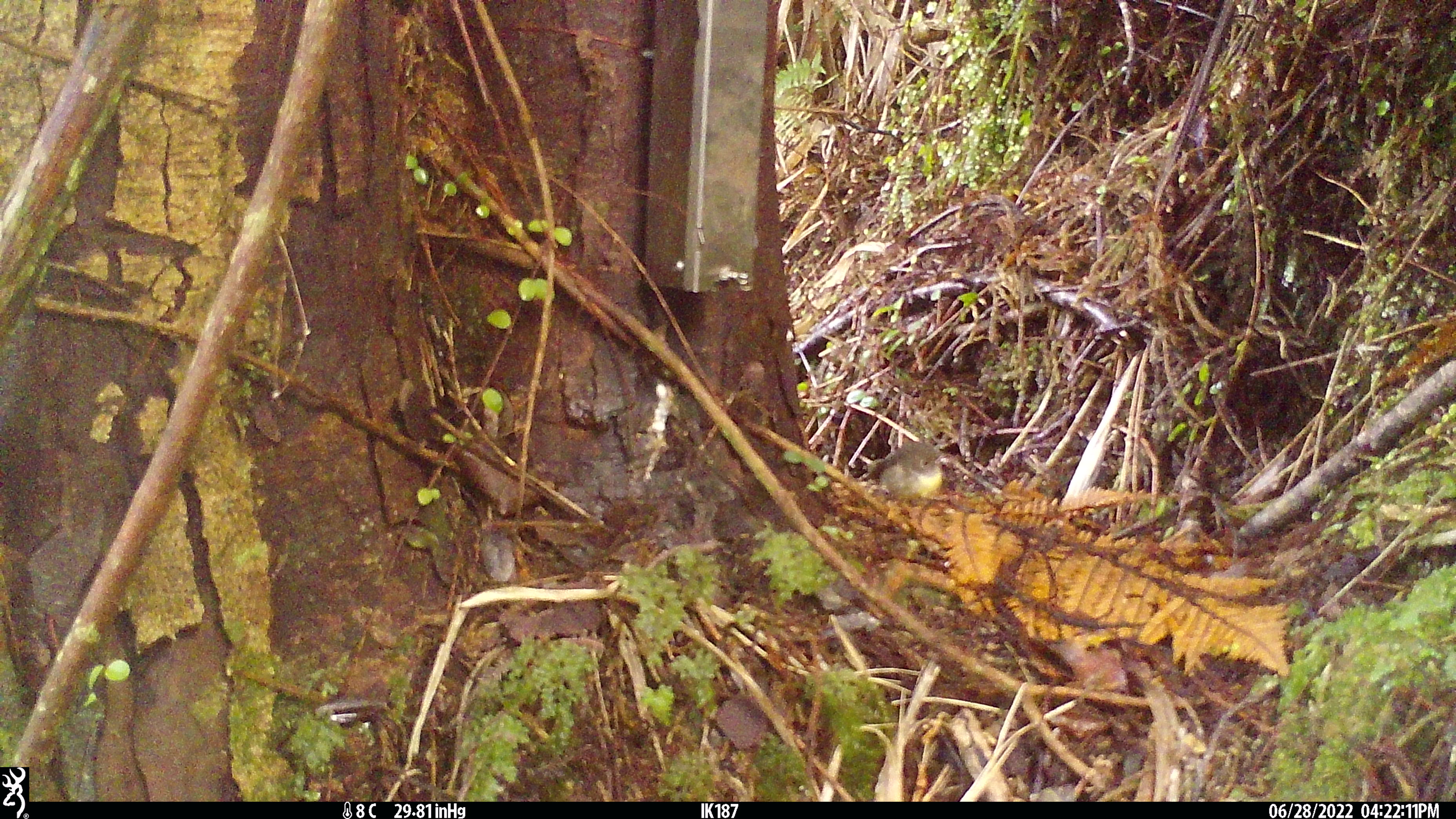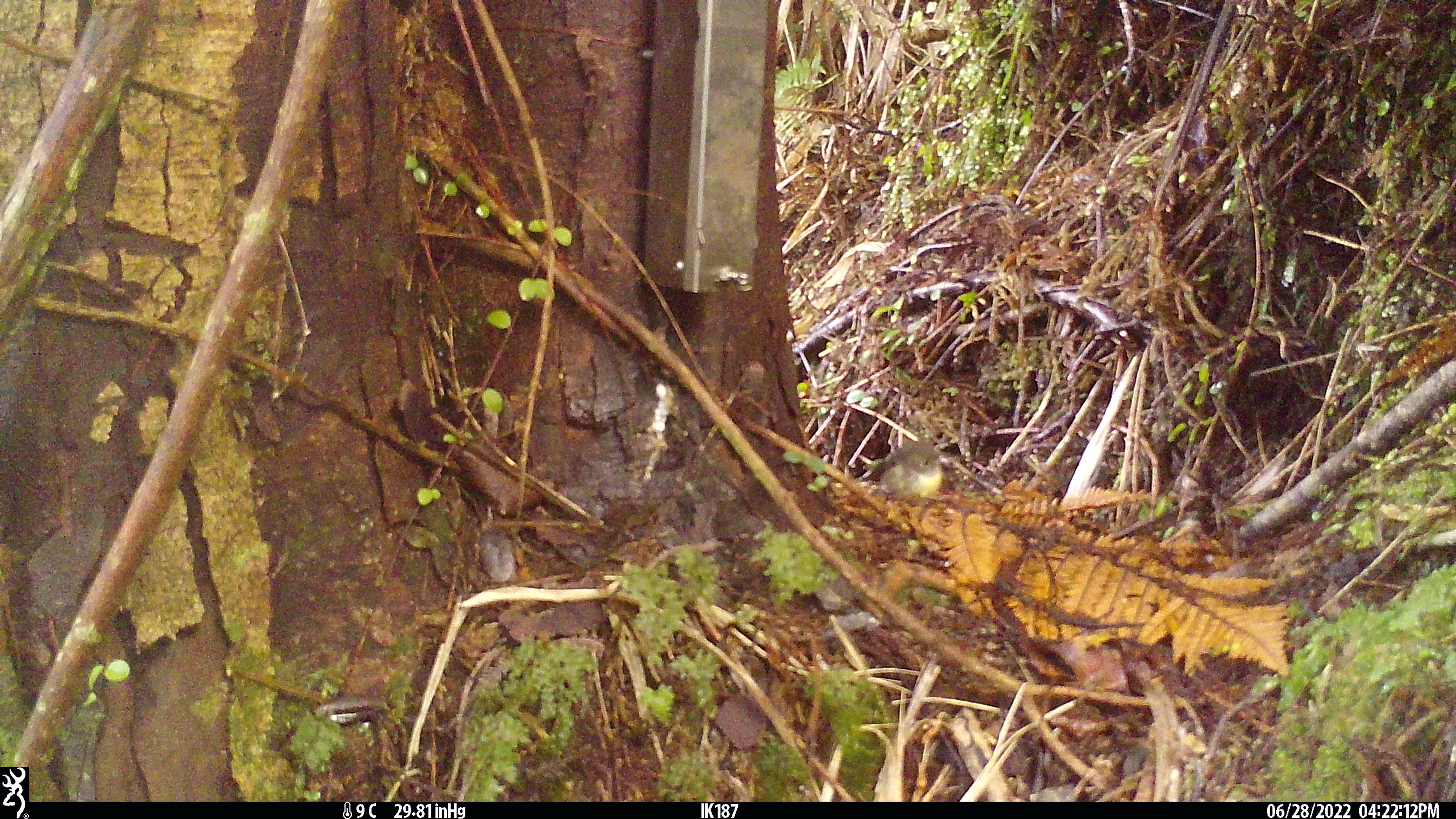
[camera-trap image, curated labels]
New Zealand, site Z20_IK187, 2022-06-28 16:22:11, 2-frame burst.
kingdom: Animalia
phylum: Chordata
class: Aves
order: Passeriformes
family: Petroicidae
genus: Petroica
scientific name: Petroica macrocephala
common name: tomtit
Tomtit (Petroica macrocephala).